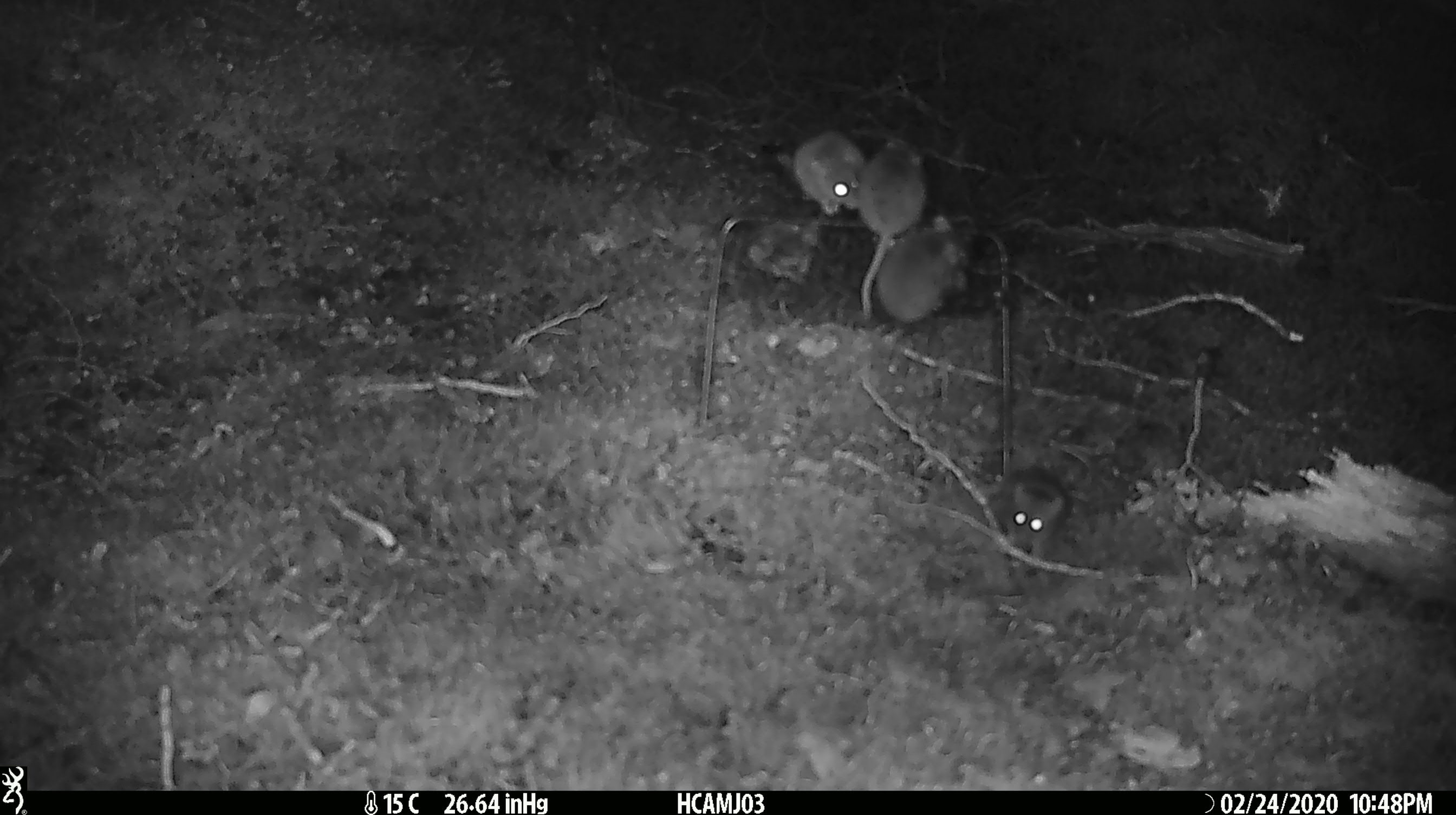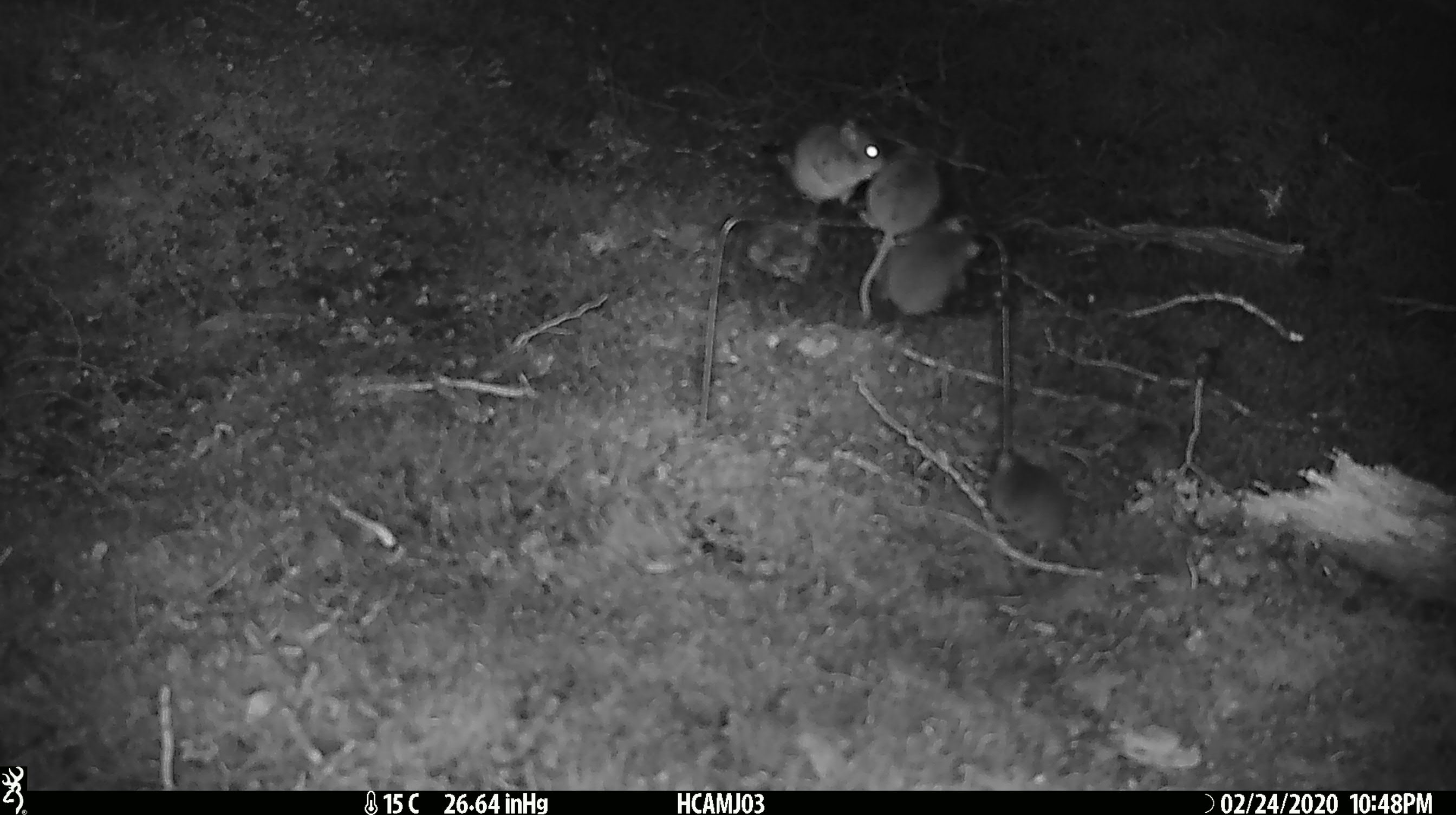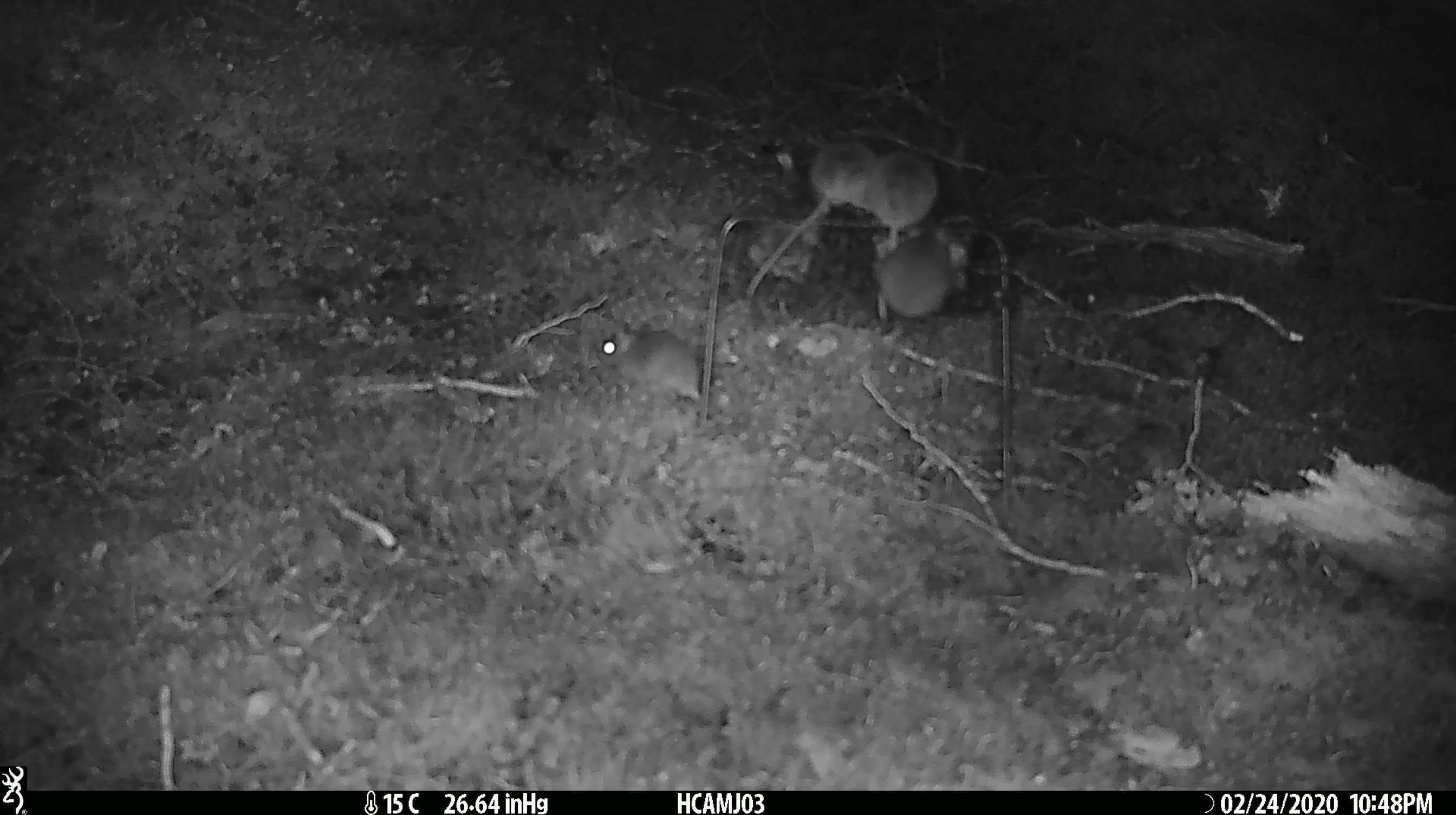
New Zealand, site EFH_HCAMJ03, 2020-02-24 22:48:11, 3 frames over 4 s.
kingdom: Animalia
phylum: Chordata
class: Mammalia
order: Rodentia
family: Muridae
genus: Mus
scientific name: Mus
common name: mouse